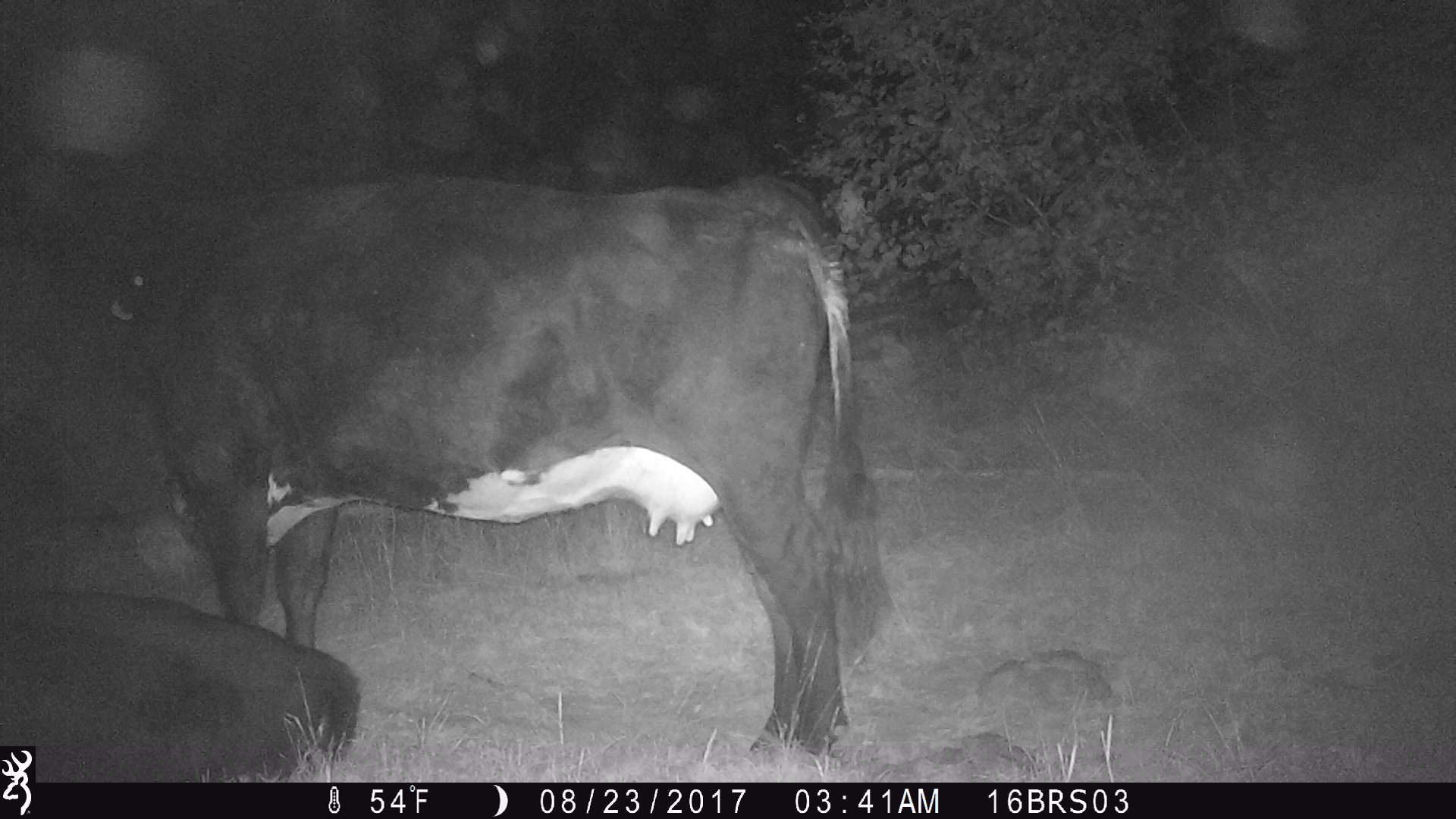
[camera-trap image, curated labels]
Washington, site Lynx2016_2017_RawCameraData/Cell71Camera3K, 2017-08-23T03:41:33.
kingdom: Animalia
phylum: Chordata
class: Mammalia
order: Artiodactyla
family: Bovidae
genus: Bos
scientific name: Bos taurus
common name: domestic cattle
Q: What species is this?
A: Domestic cattle (Bos taurus).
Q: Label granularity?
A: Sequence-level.